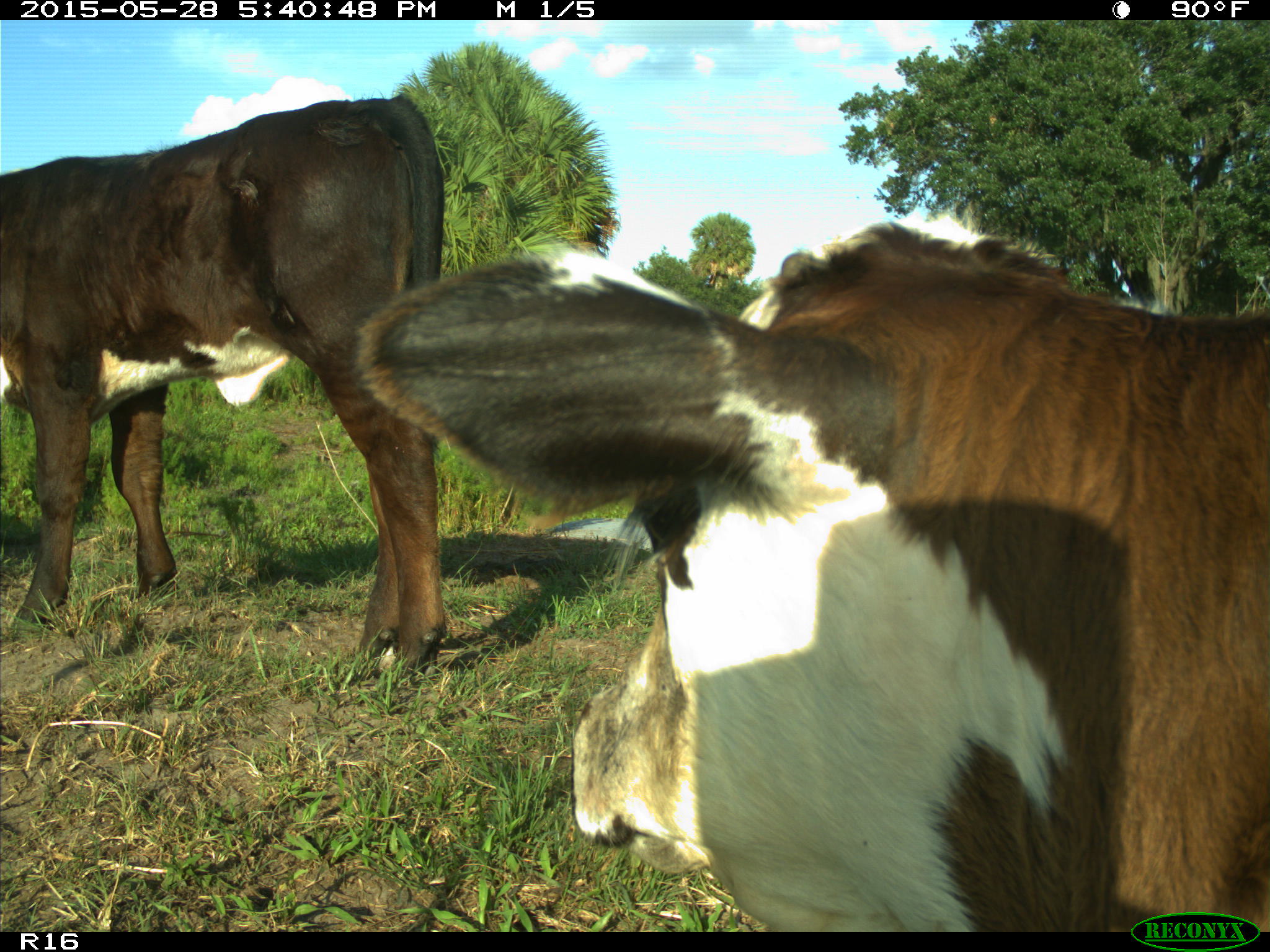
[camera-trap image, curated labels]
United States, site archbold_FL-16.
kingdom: Animalia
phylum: Chordata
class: Mammalia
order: Artiodactyla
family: Bovidae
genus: Bos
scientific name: Bos taurus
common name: domestic cow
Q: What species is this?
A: Bos taurus (domestic cow).